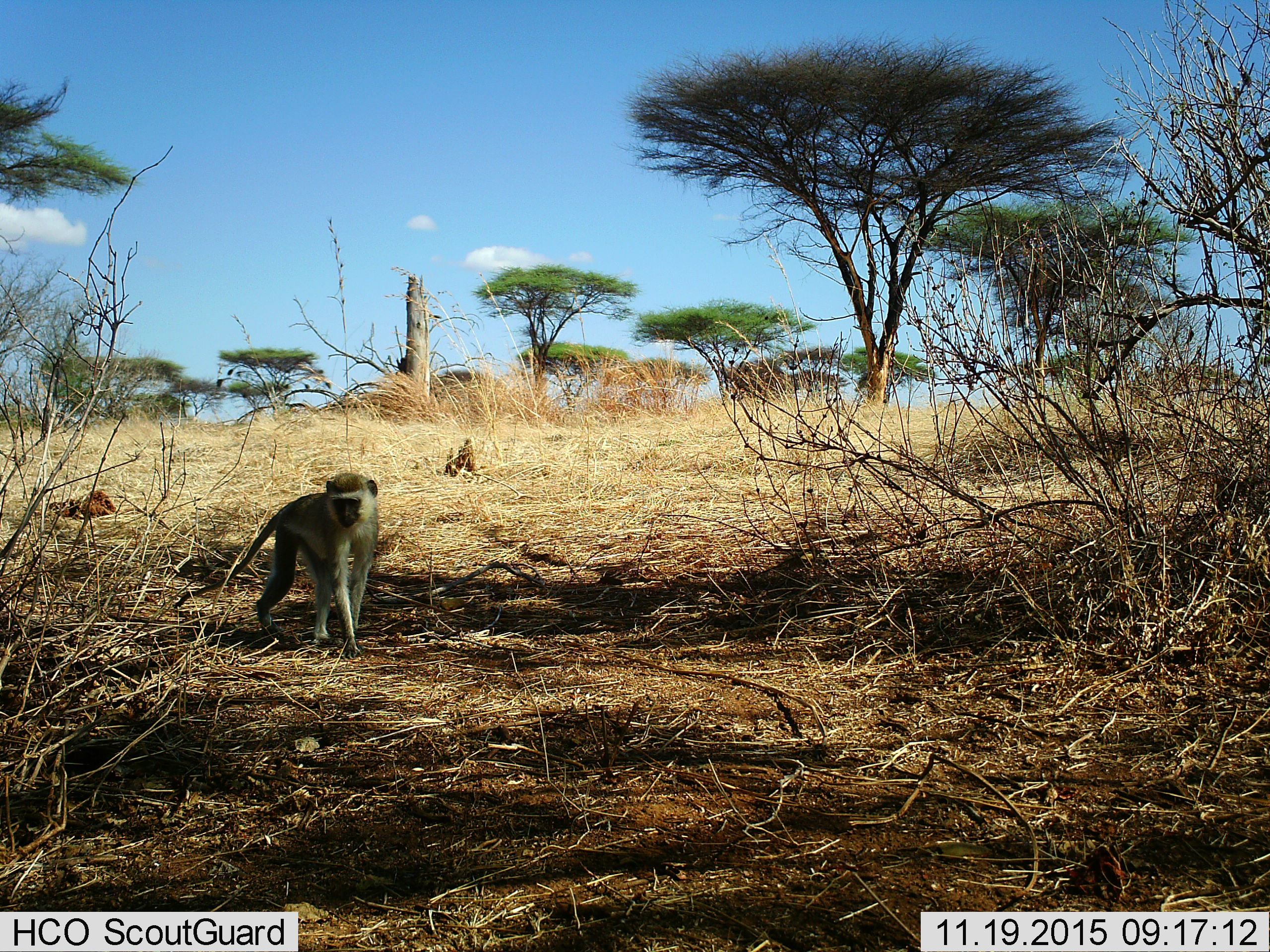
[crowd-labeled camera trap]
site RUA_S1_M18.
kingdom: Animalia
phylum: Chordata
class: Mammalia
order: Primates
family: Cercopithecidae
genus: Chlorocebus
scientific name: Chlorocebus pygerythrus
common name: vervet monkey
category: monkeyvervet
Monkeyvervet (vervet monkey) (Chlorocebus pygerythrus), count 1. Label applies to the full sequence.